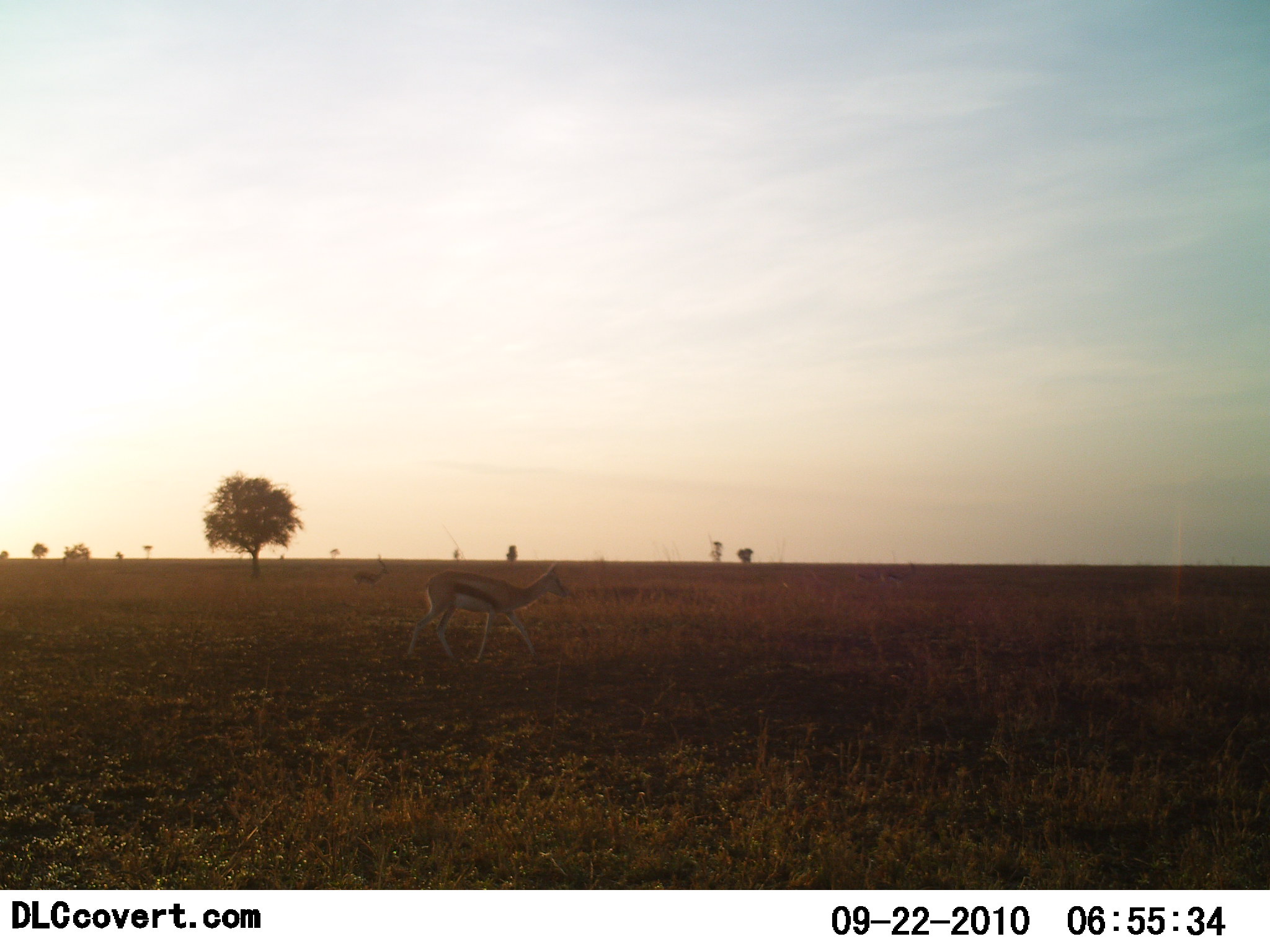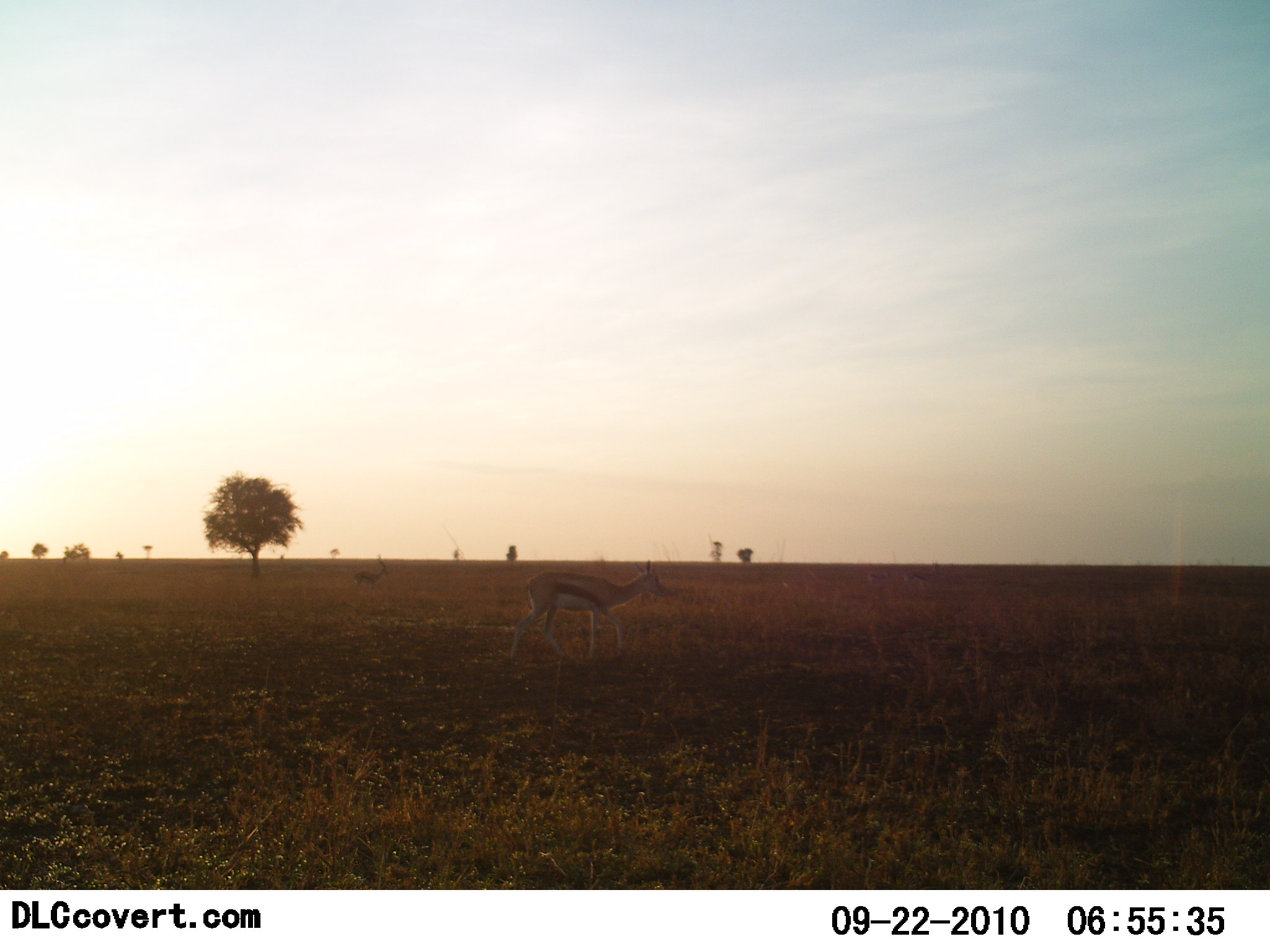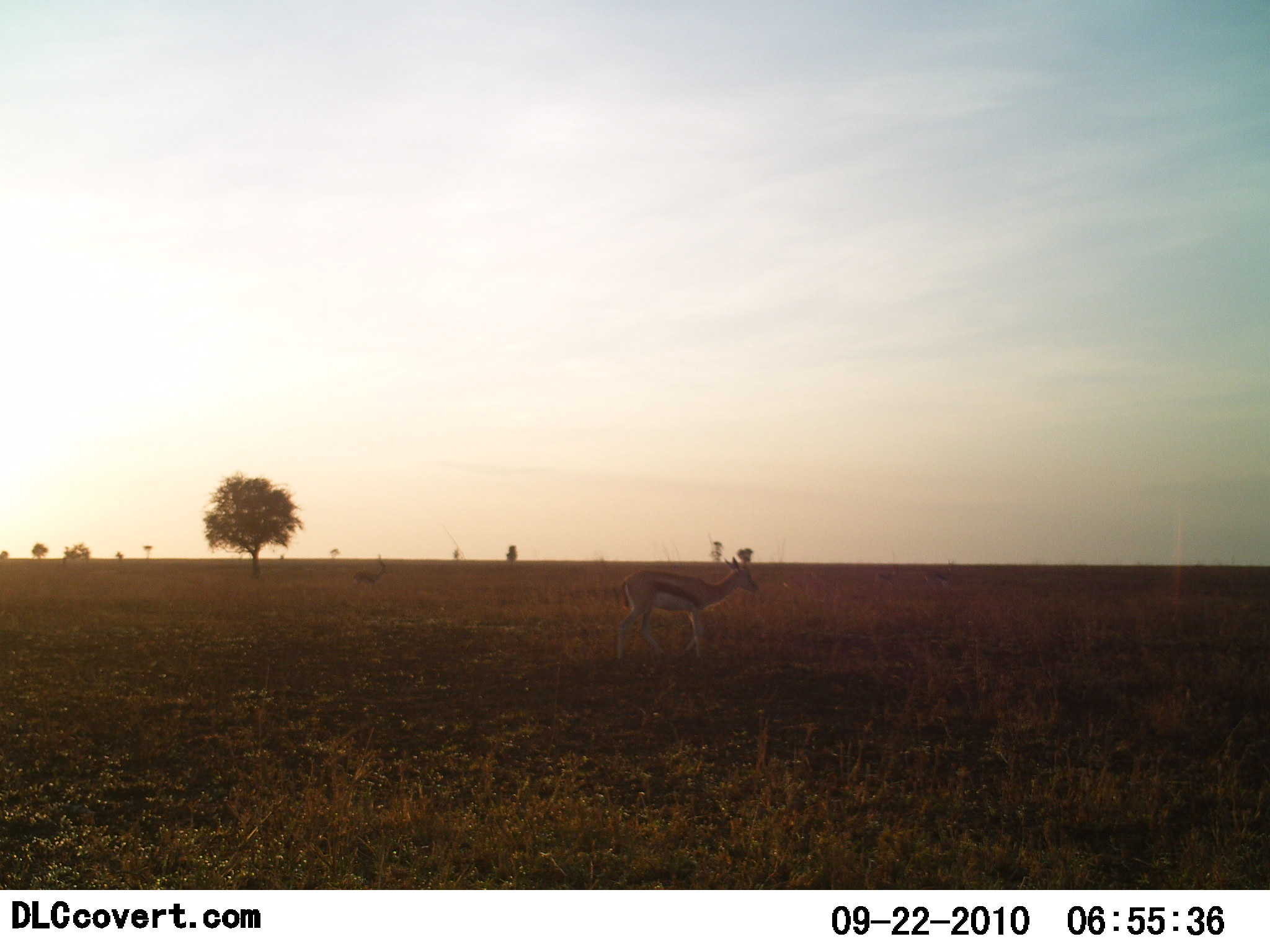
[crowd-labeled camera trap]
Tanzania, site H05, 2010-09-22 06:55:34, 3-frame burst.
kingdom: Animalia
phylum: Chordata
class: Mammalia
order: Artiodactyla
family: Bovidae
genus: Eudorcas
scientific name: Eudorcas thomsonii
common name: thomson's gazelle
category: gazellethomsons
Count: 1.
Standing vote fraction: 0%.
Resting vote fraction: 0%.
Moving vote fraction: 100%.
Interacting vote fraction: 0%.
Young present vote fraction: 6%.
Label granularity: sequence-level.